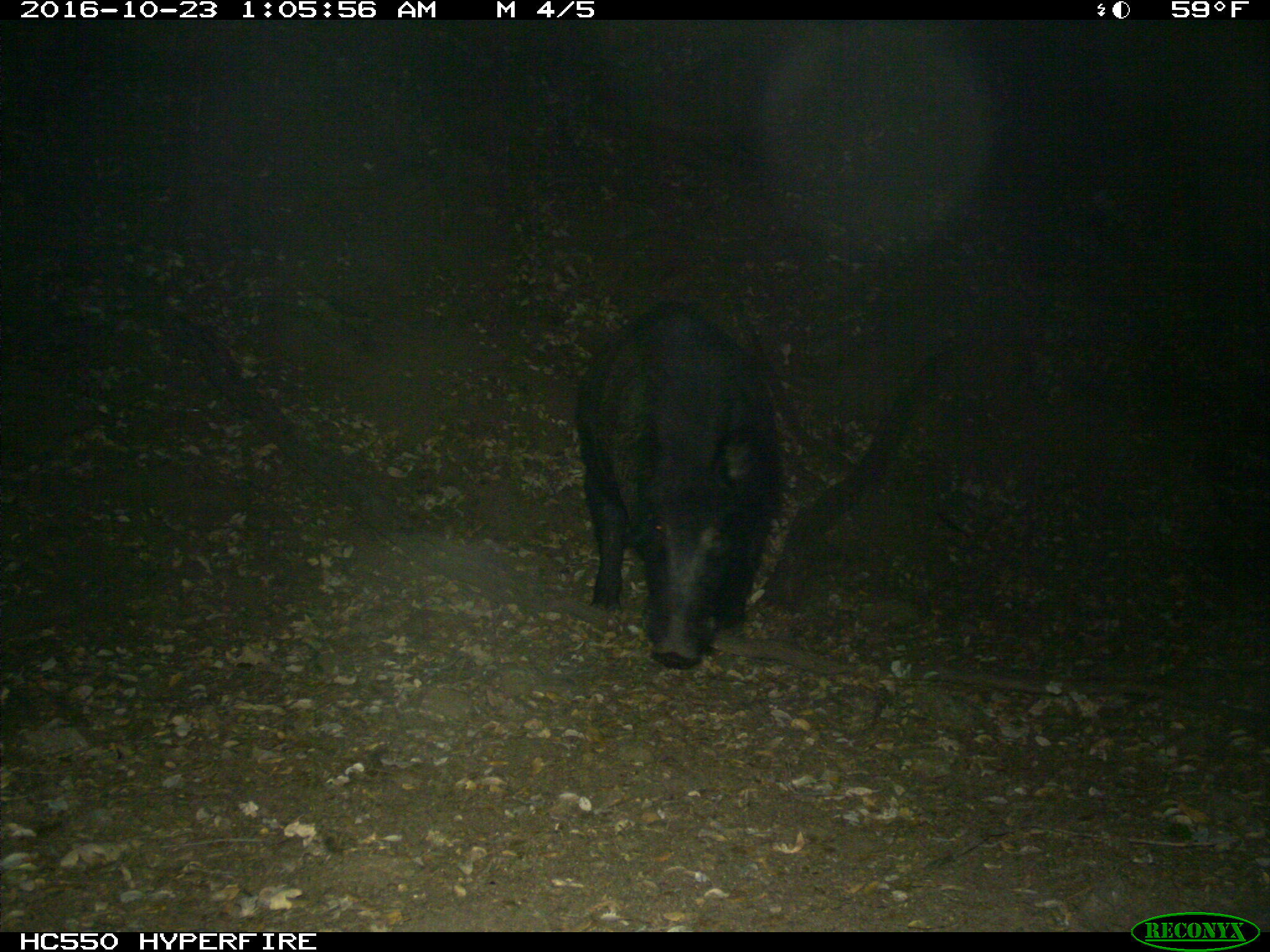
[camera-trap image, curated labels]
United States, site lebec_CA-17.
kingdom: Animalia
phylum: Chordata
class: Mammalia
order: Artiodactyla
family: Suidae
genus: Sus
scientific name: Sus scrofa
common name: wild boar